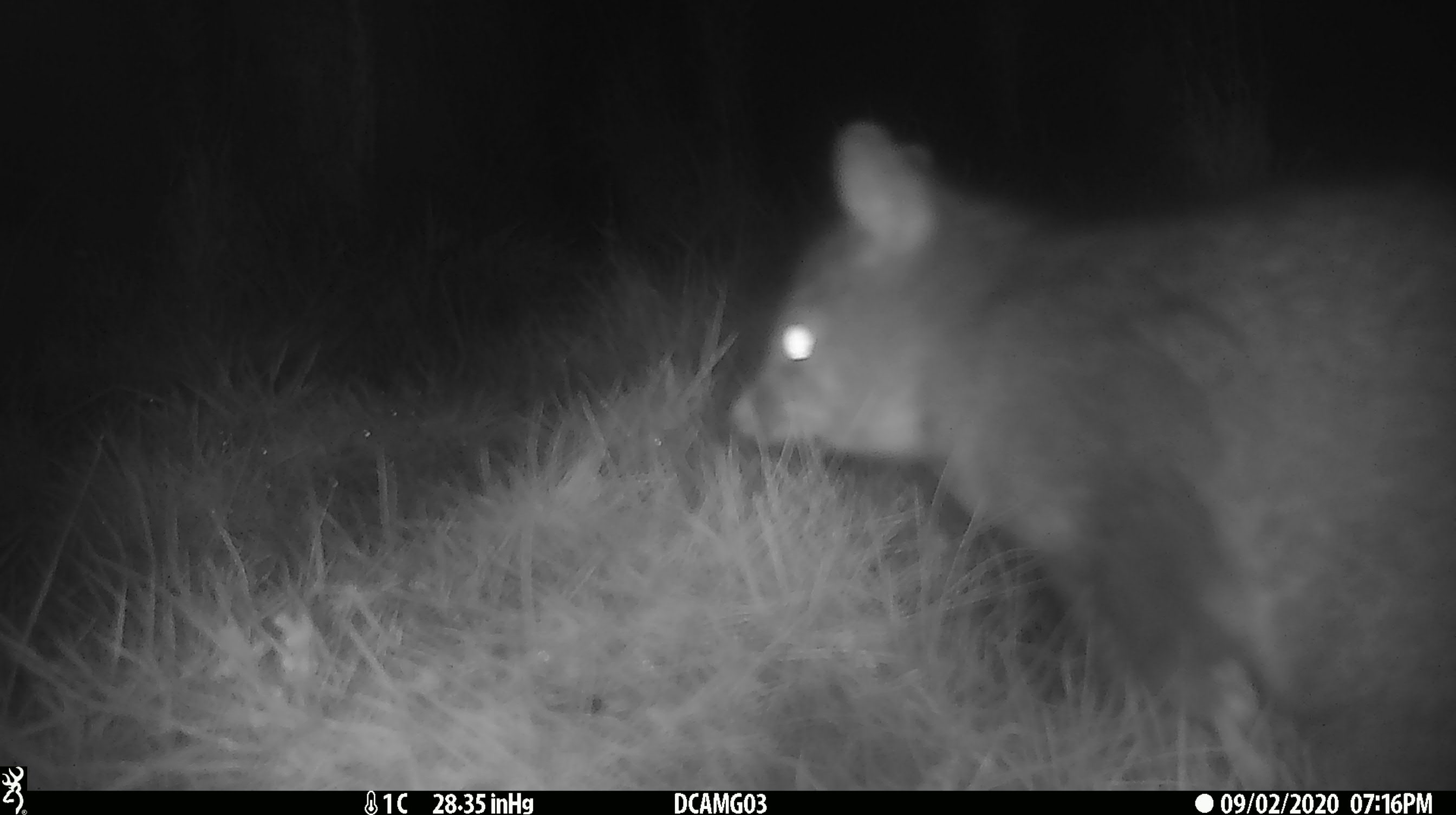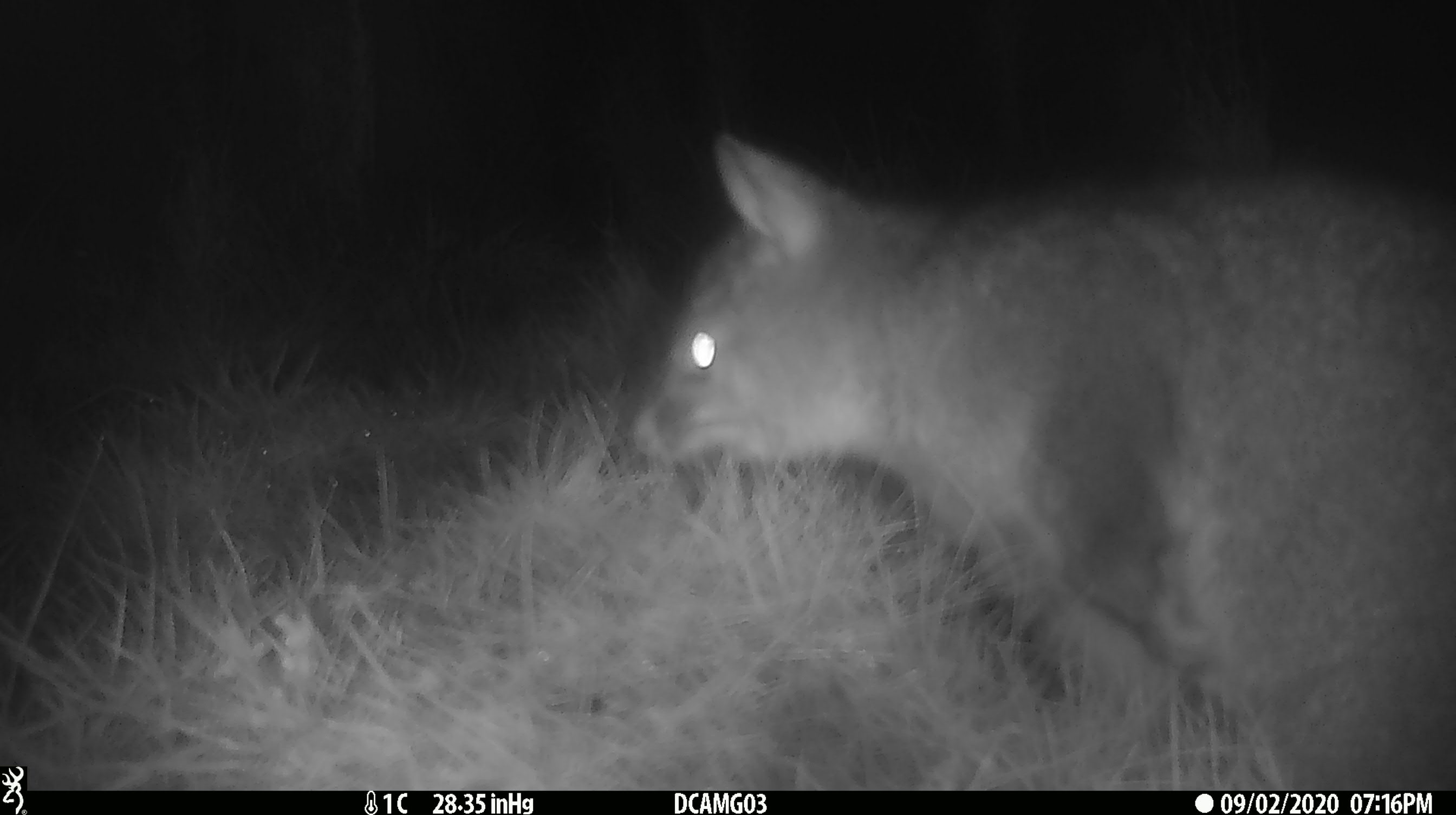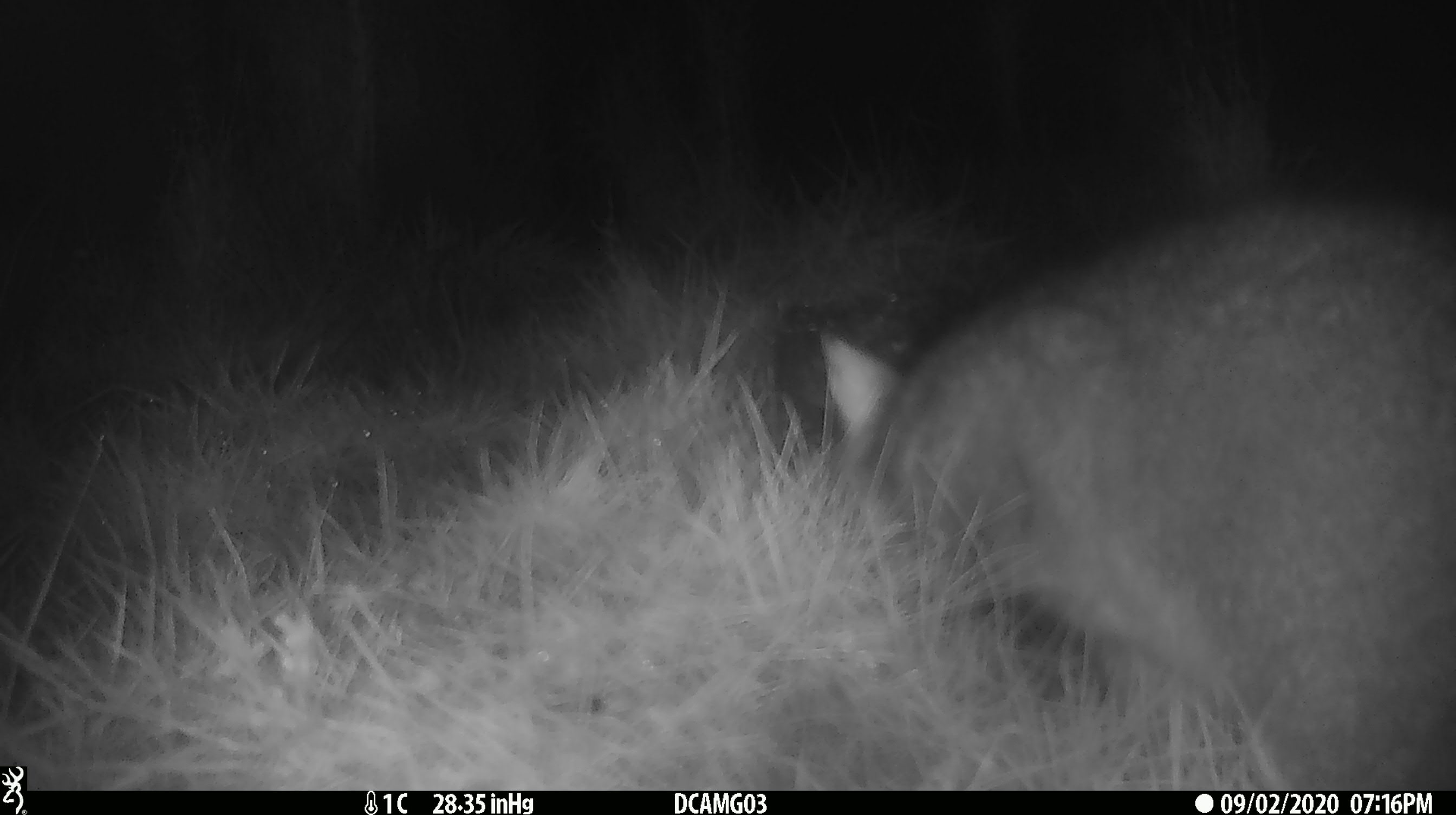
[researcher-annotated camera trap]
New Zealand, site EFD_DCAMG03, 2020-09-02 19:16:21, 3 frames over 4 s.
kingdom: Animalia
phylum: Chordata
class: Mammalia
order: Diprotodontia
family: Phalangeridae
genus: Trichosurus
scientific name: Trichosurus vulpecula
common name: common brushtail possum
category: possum